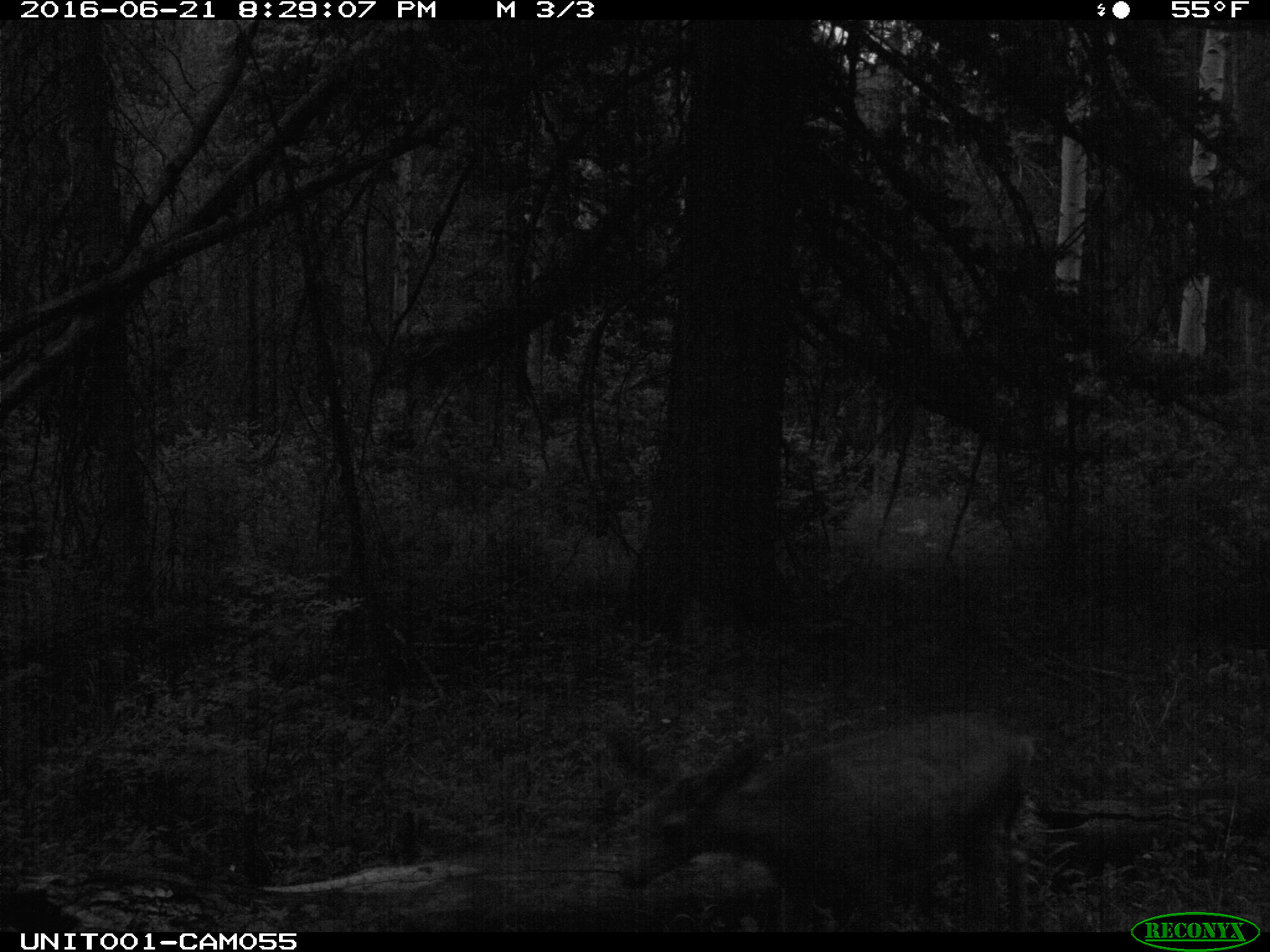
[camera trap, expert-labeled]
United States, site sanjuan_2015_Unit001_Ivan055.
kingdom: Animalia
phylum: Chordata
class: Mammalia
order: Artiodactyla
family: Cervidae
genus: Odocoileus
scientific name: Odocoileus hemionus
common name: mule deer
Odocoileus hemionus (mule deer).